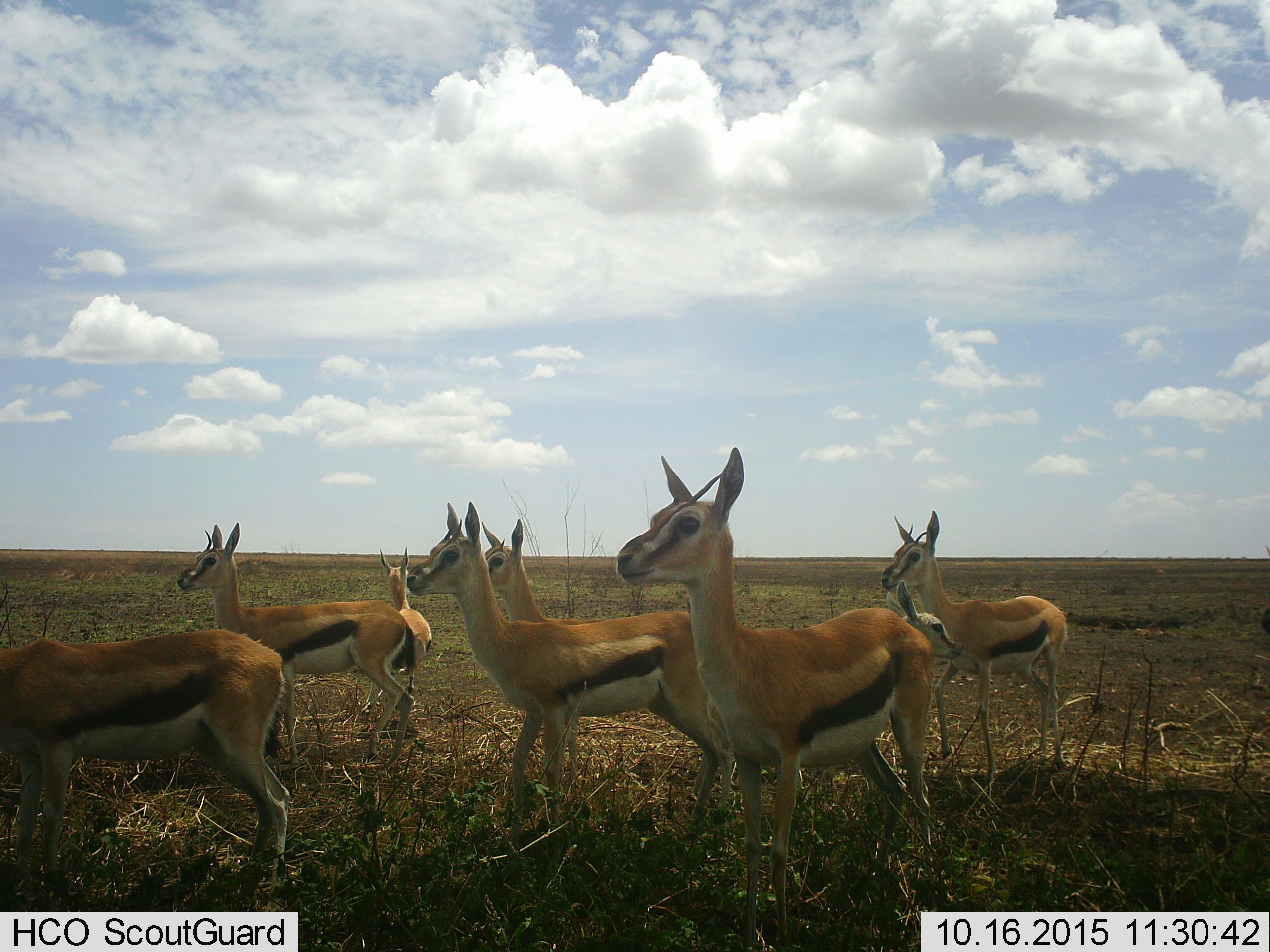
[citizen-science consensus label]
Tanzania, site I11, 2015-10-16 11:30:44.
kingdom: Animalia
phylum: Chordata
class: Mammalia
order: Artiodactyla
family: Bovidae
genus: Eudorcas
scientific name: Eudorcas thomsonii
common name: thomson's gazelle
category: gazellethomsons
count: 8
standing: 100%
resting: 11%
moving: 11%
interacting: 22%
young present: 67%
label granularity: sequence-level